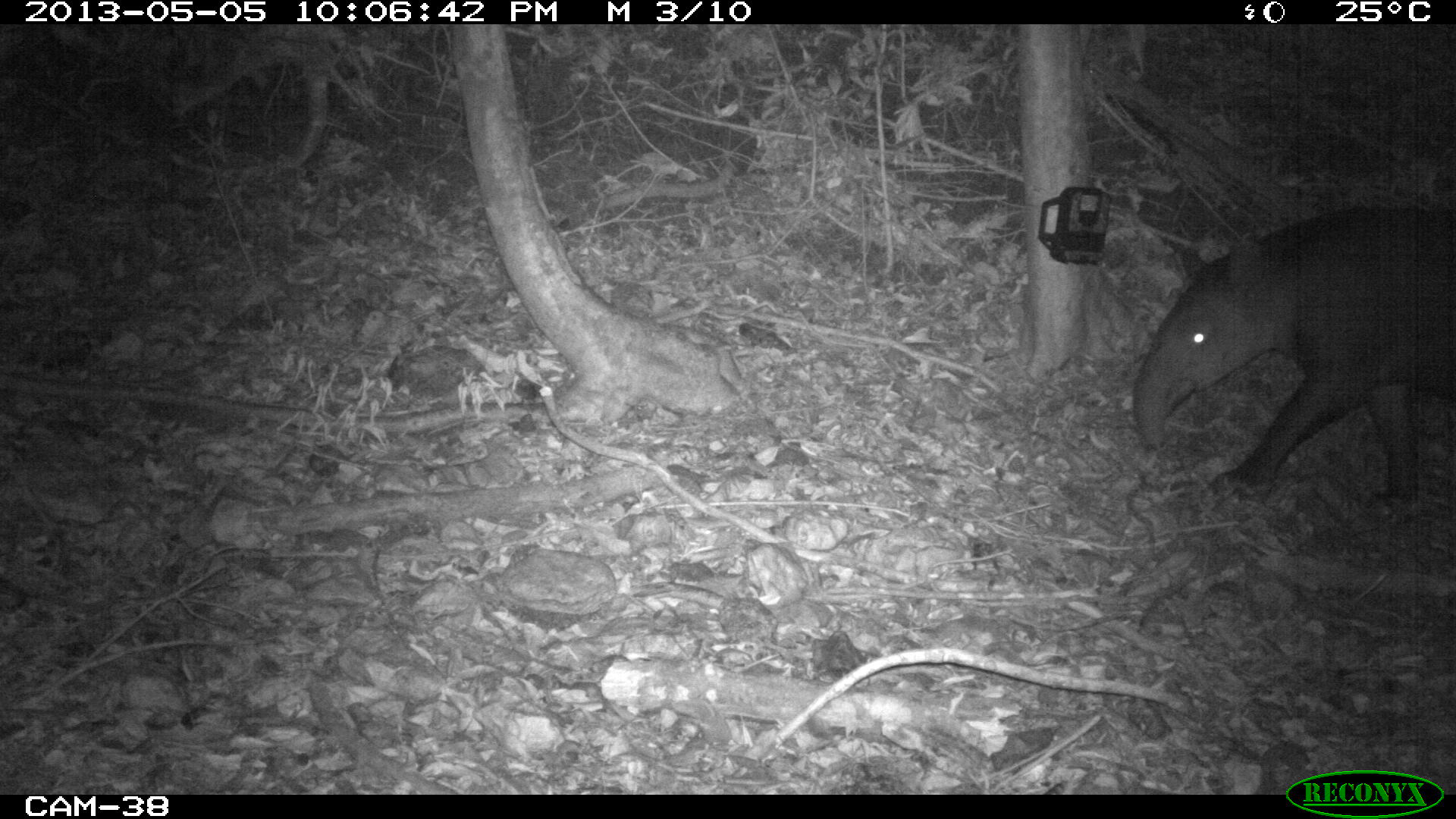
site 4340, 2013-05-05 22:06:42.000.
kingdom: Animalia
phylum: Chordata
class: Mammalia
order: Perissodactyla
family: Tapiridae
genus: Tapirus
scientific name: Tapirus bairdii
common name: baird's tapir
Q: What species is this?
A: Tapirus bairdii (baird's tapir).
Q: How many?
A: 1.